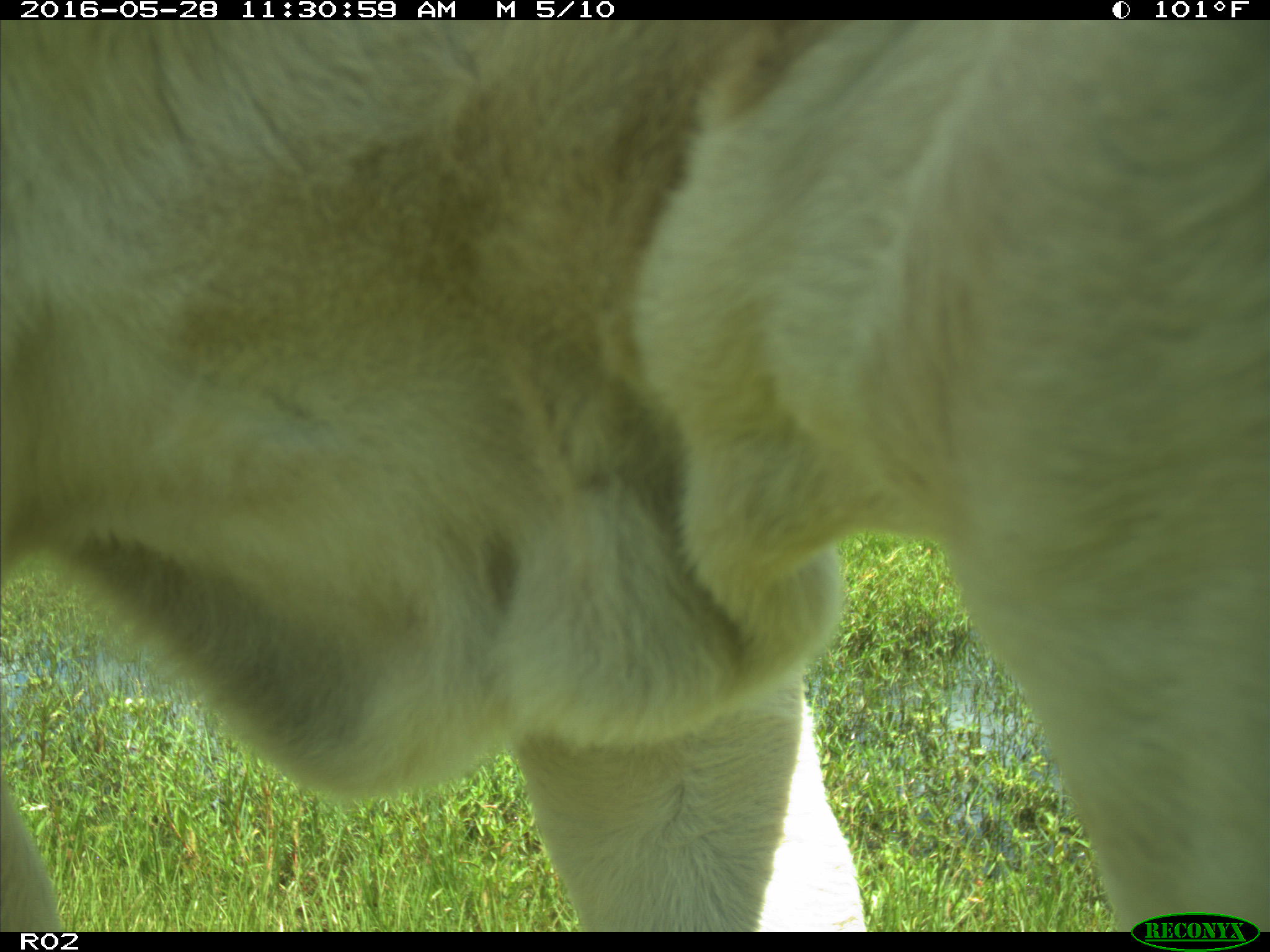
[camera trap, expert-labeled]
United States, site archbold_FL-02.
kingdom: Animalia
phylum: Chordata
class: Mammalia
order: Artiodactyla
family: Bovidae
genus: Bos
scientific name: Bos taurus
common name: domestic cow